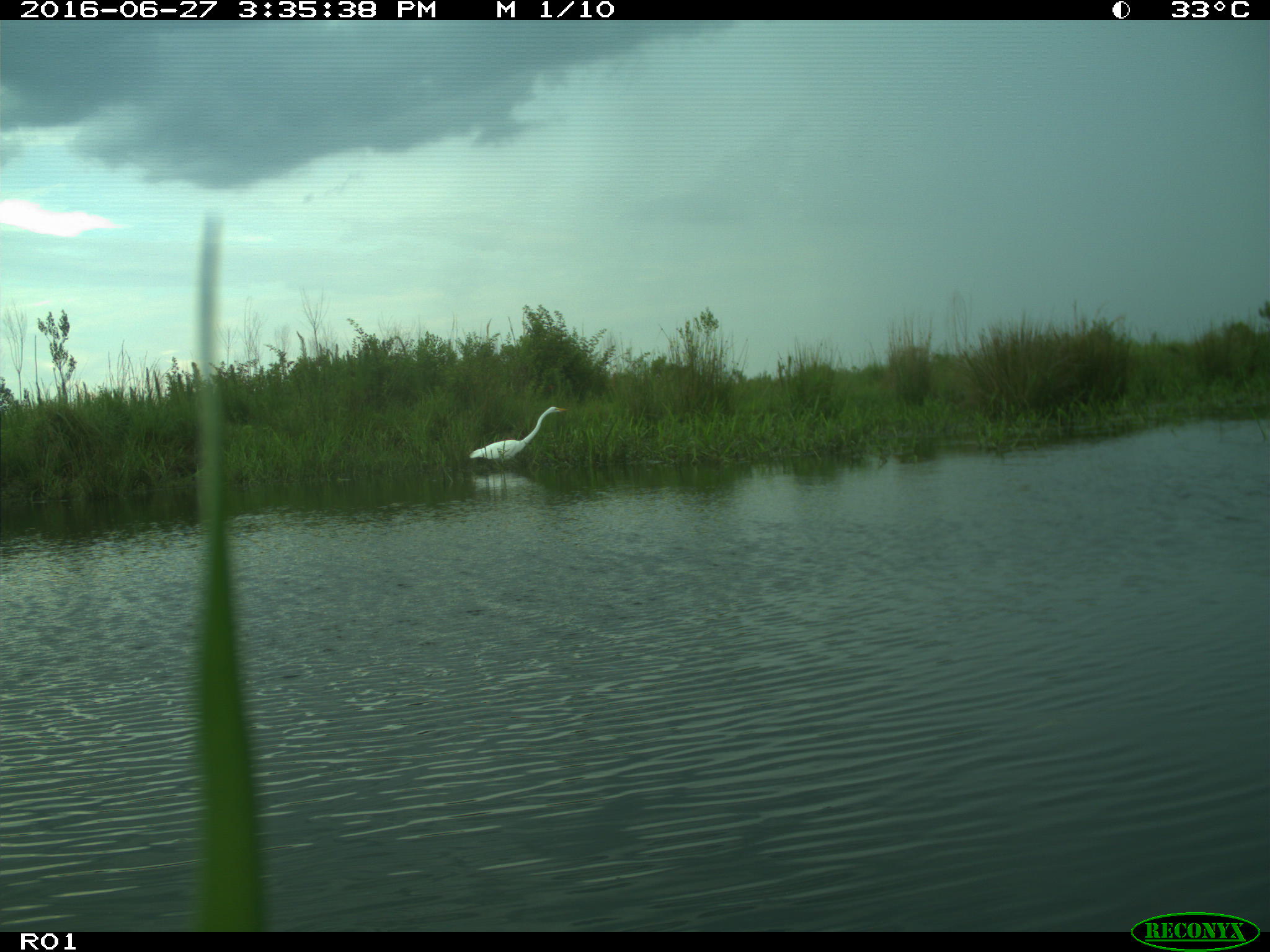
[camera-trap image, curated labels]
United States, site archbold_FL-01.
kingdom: Animalia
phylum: Chordata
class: Aves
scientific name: Aves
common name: birds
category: unidentified bird